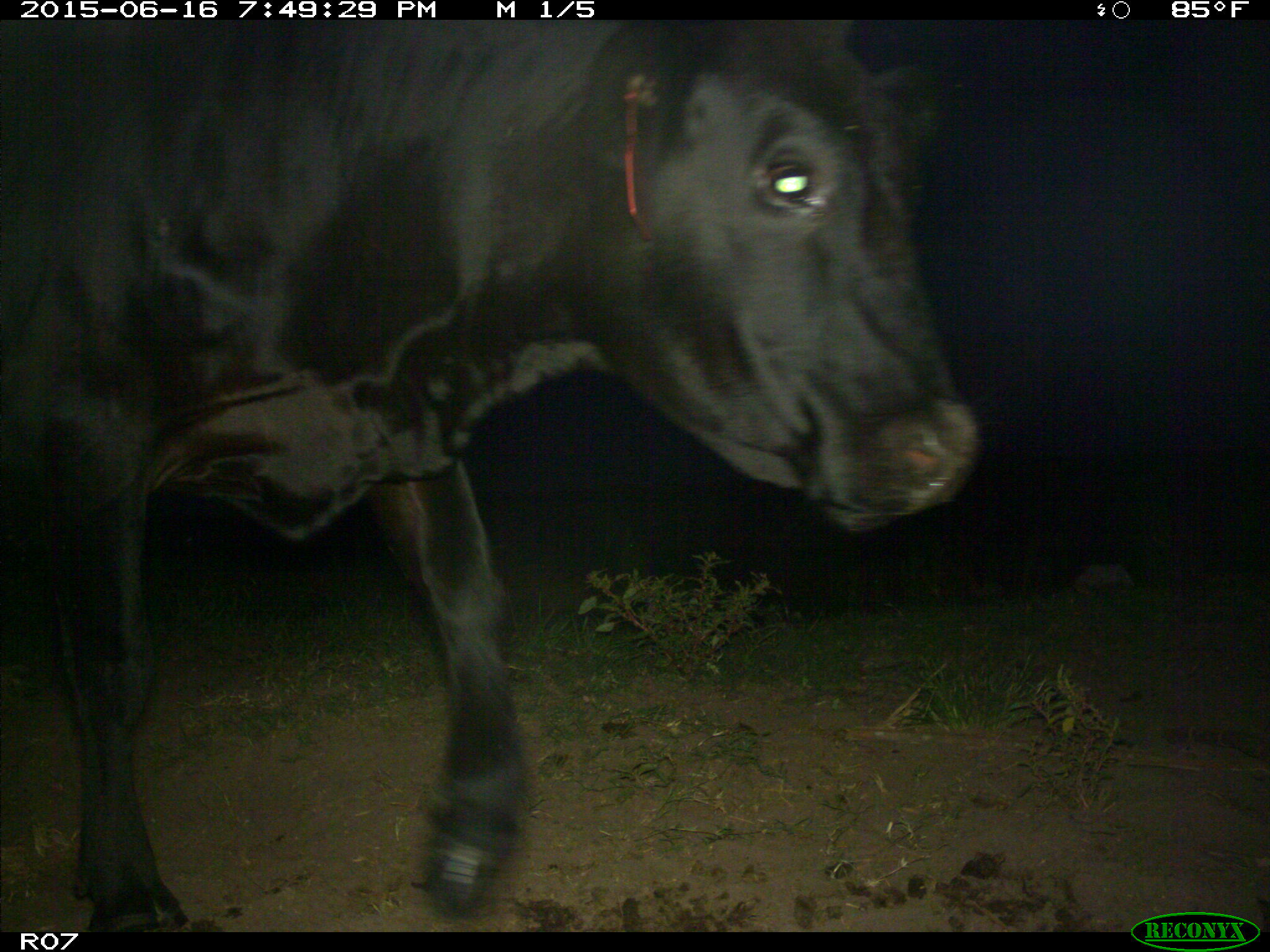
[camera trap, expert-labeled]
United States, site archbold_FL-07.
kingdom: Animalia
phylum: Chordata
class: Mammalia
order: Artiodactyla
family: Bovidae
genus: Bos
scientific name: Bos taurus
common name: domestic cow